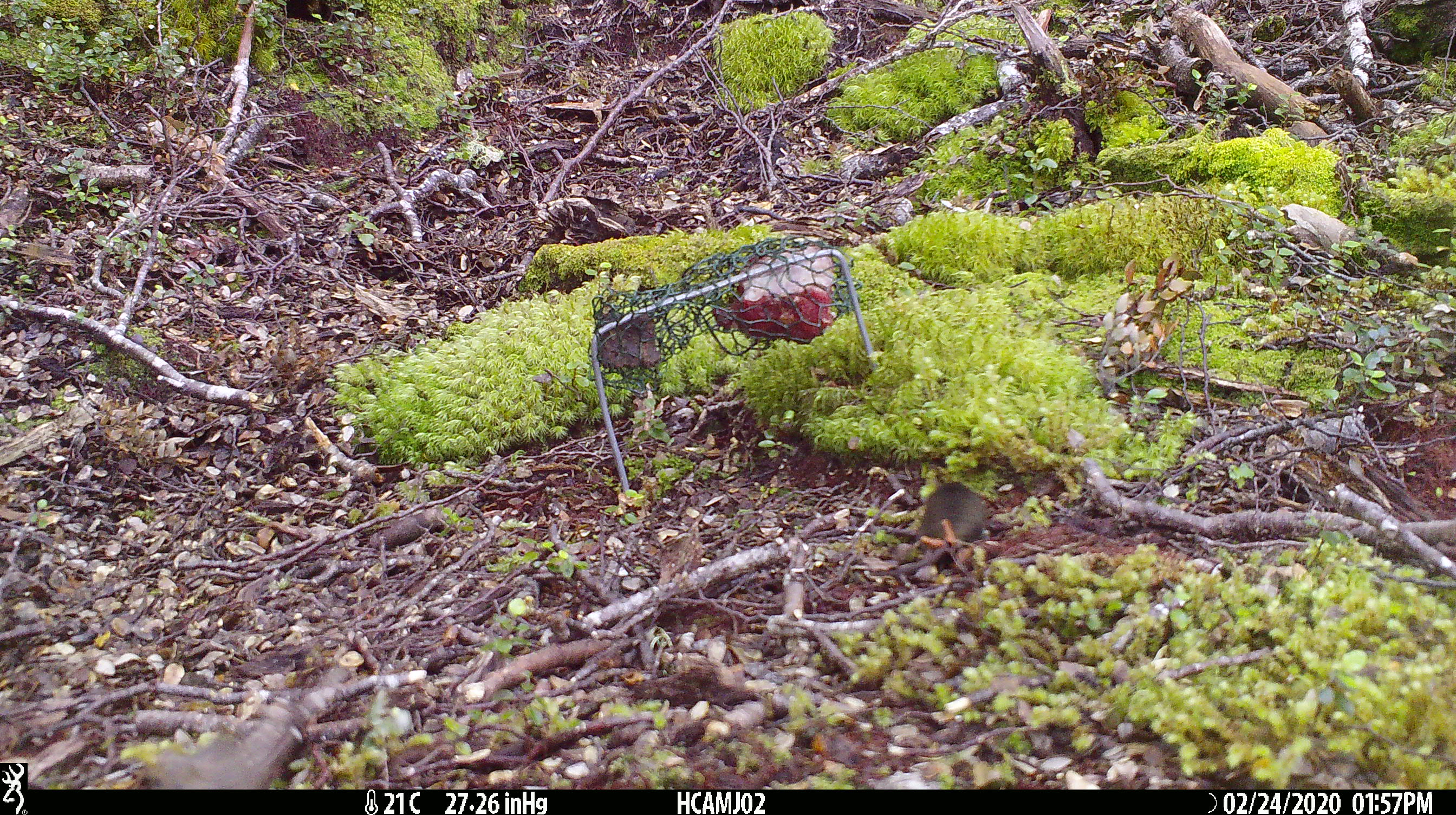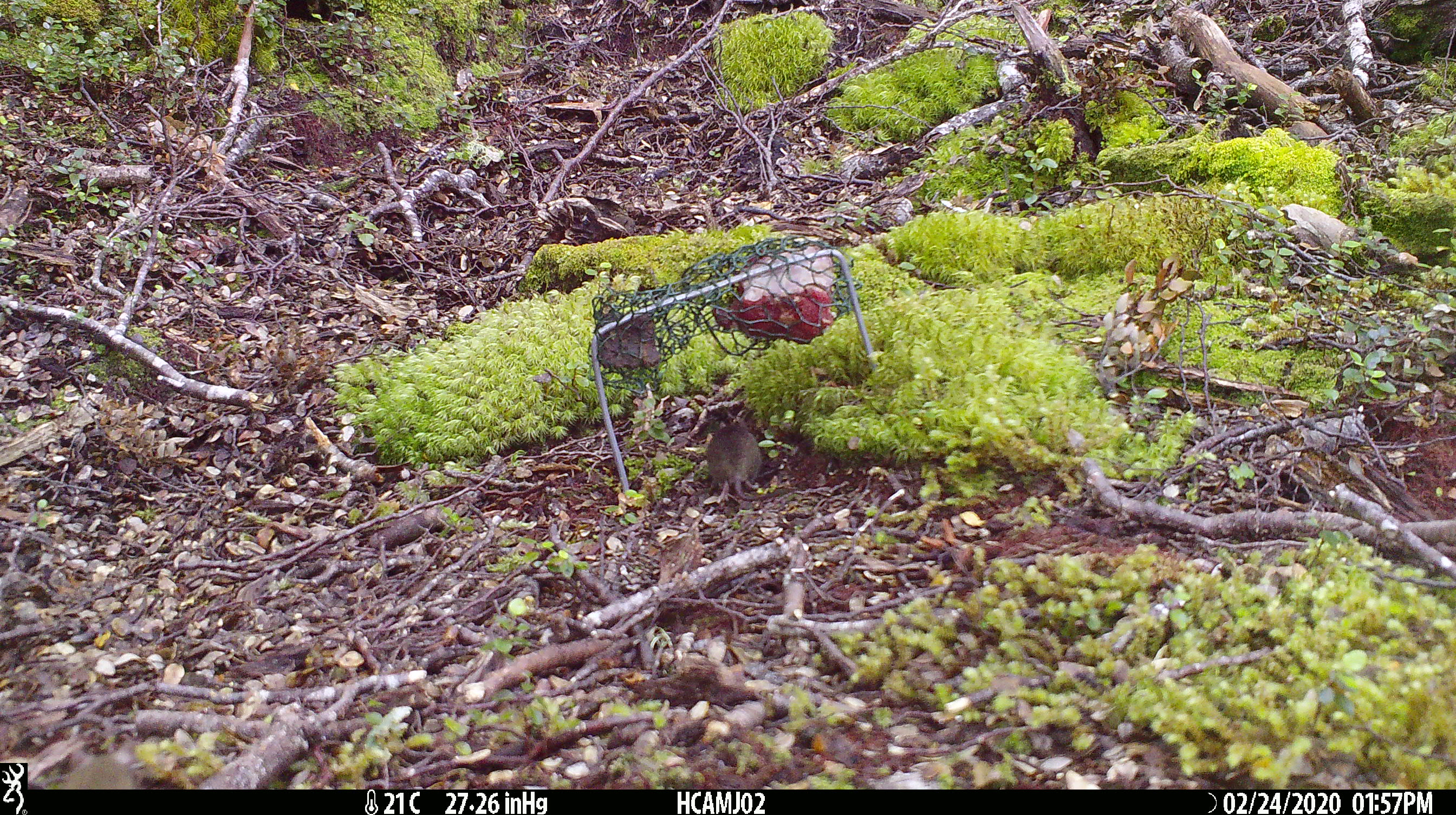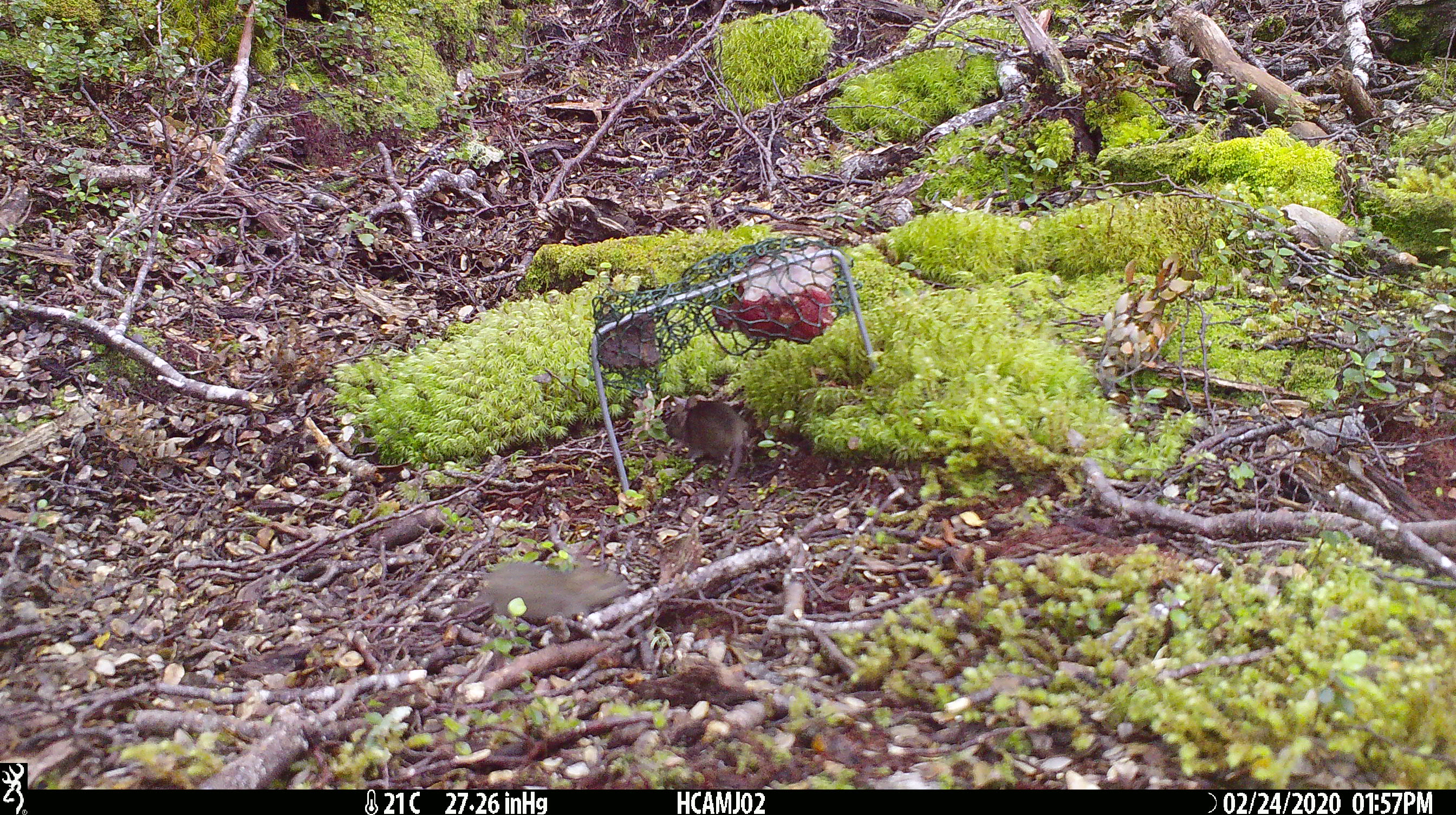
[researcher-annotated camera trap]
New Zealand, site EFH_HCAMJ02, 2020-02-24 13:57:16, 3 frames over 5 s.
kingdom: Animalia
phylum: Chordata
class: Mammalia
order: Rodentia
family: Muridae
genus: Mus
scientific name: Mus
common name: mouse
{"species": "mouse (Mus)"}